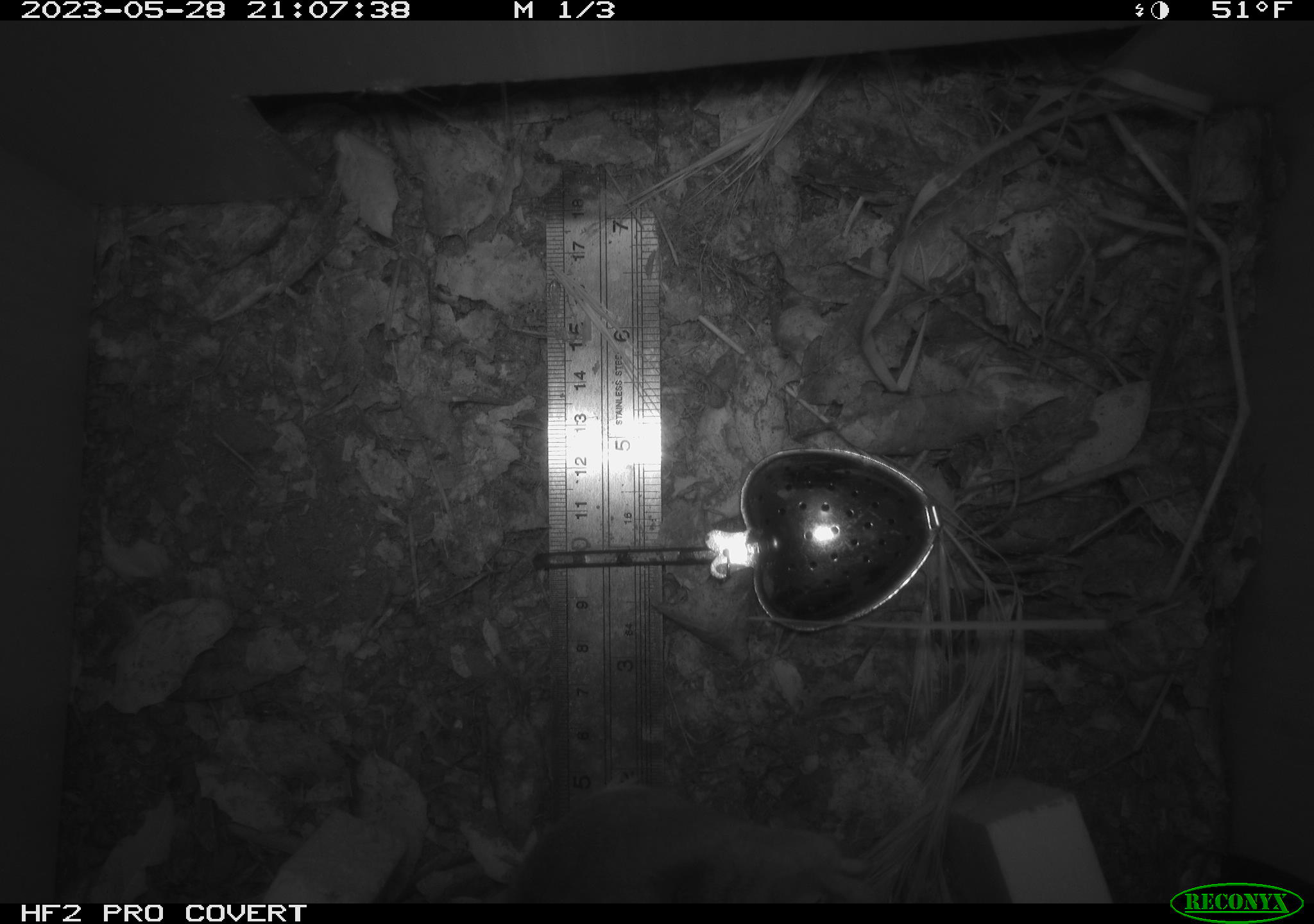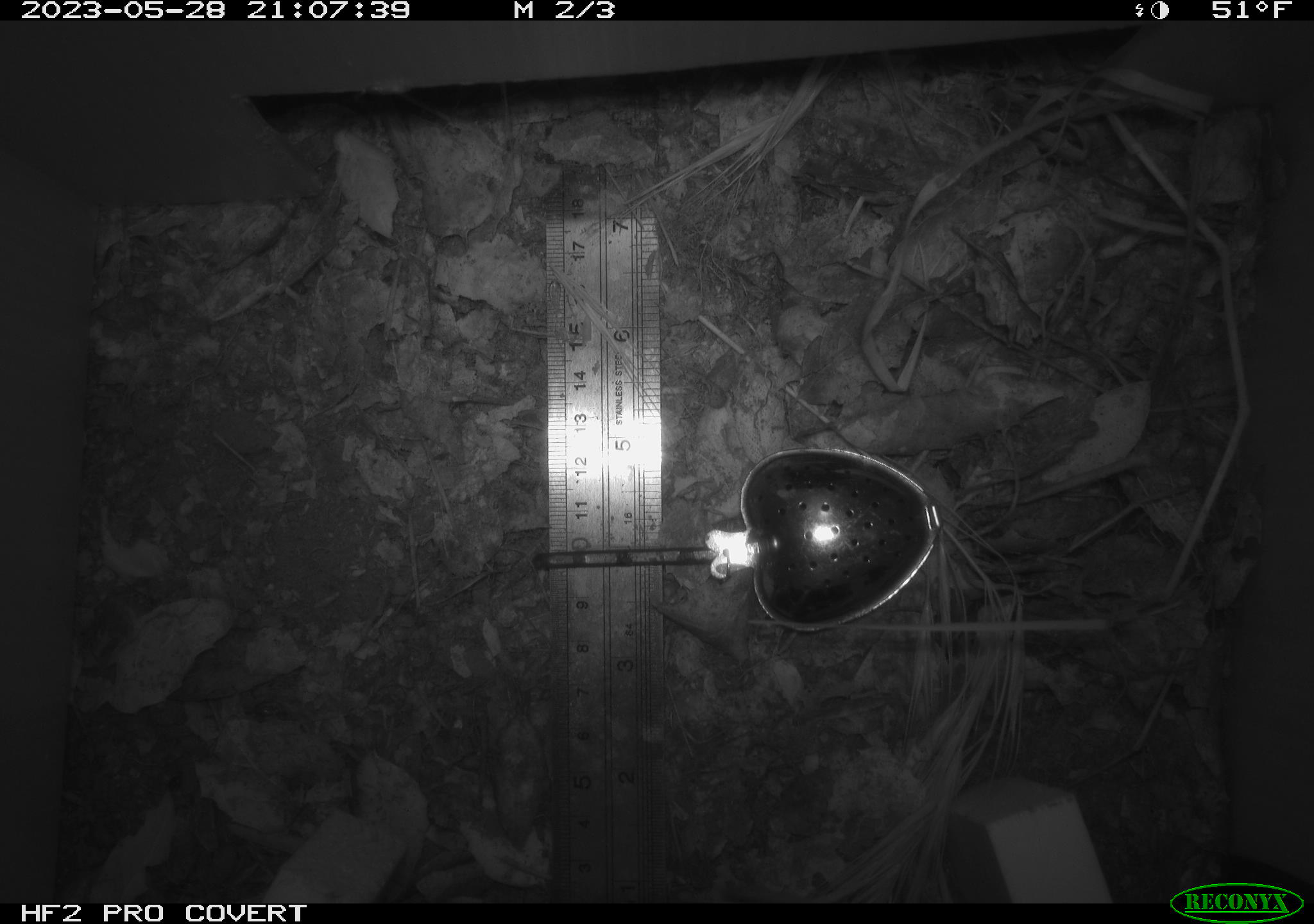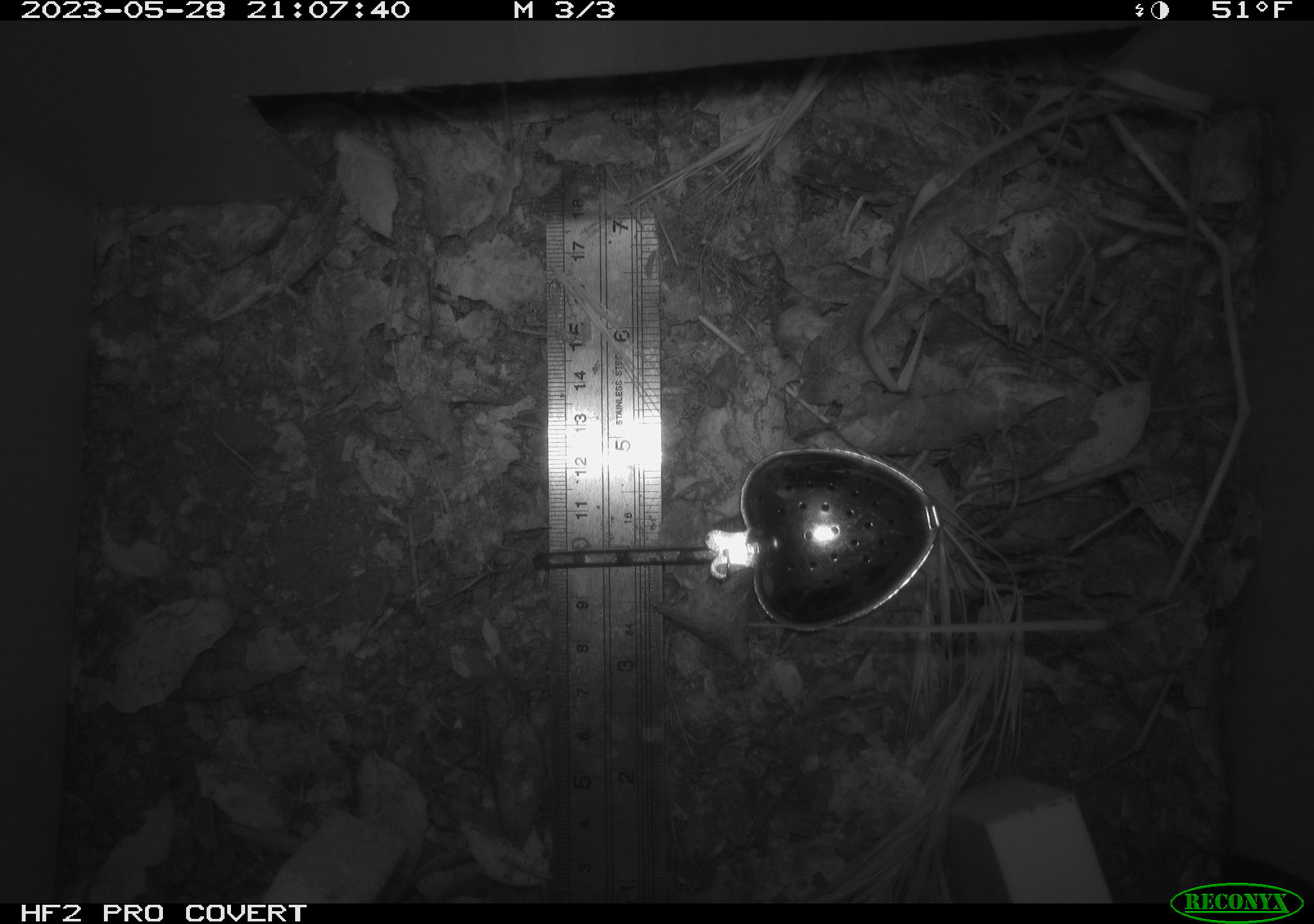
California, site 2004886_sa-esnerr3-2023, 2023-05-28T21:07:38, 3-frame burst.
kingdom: Animalia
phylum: Chordata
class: Mammalia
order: Rodentia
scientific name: Rodentia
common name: mouse species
Mouse species (Rodentia).